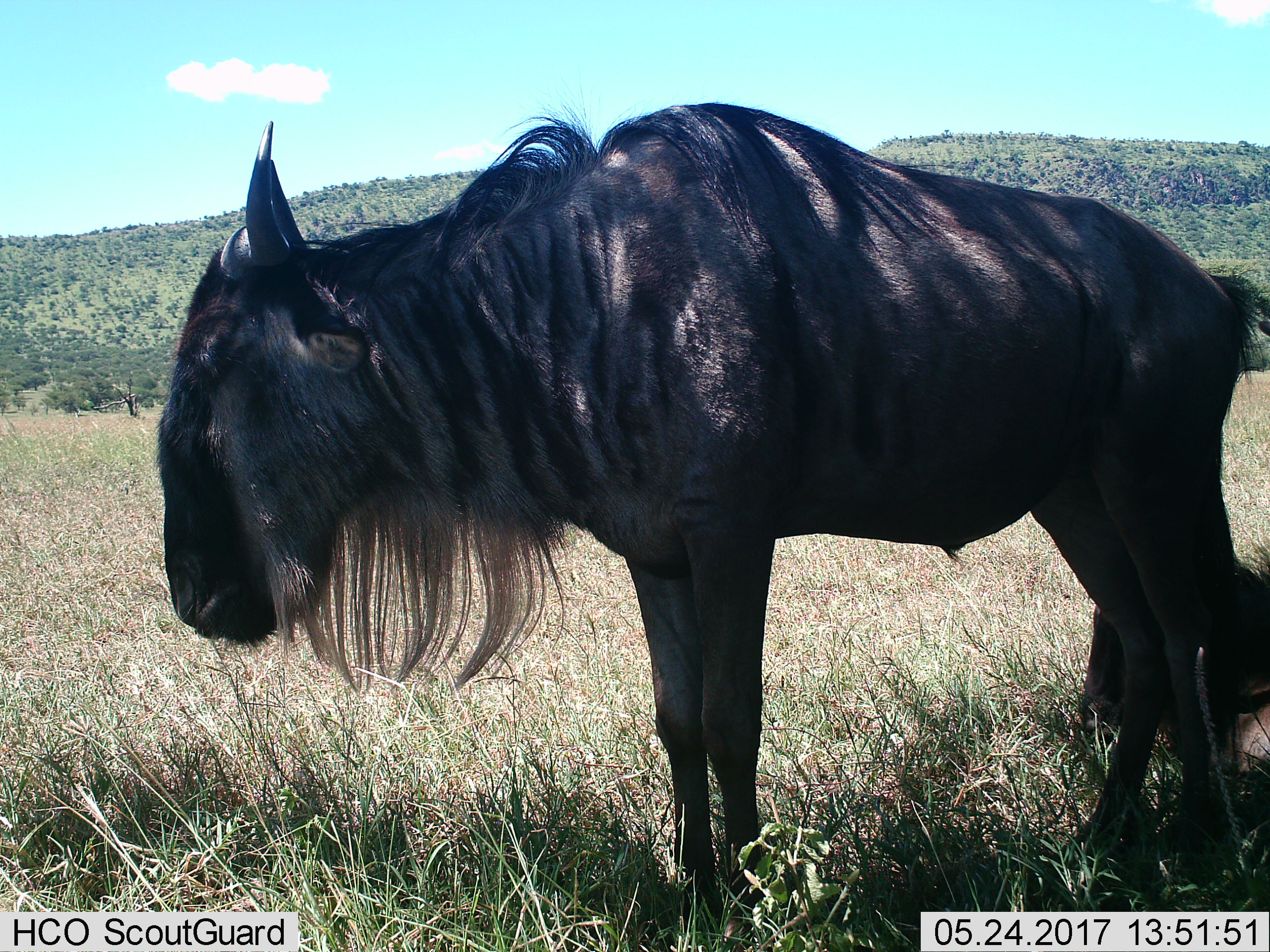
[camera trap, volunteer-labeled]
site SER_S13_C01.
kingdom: Animalia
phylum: Chordata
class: Mammalia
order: Artiodactyla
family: Bovidae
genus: Connochaetes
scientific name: Connochaetes taurinus taurinus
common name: blue wildebeest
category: wildebeestblue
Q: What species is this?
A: Wildebeestblue (blue wildebeest) (Connochaetes taurinus taurinus).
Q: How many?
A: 2.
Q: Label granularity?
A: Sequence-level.